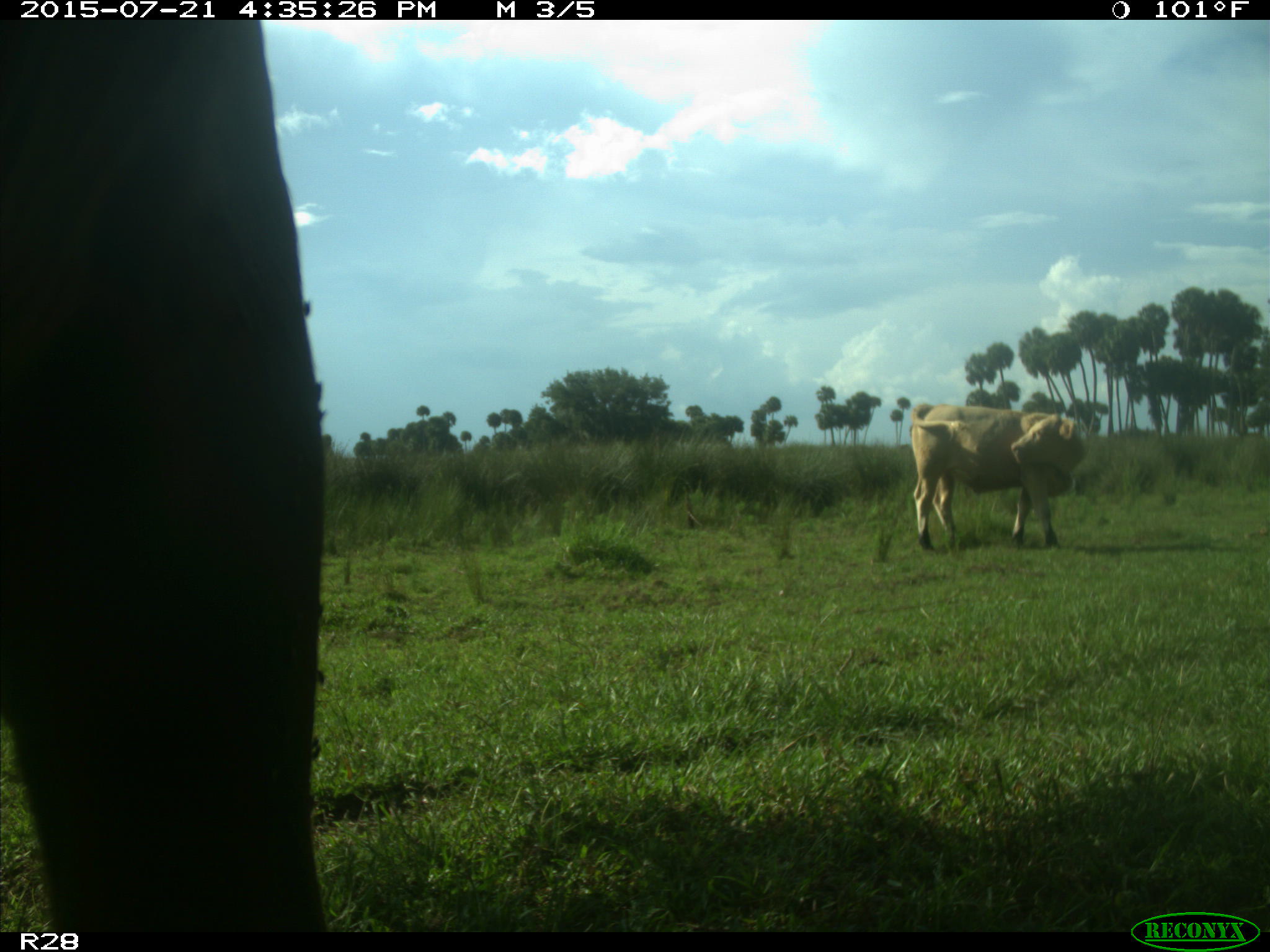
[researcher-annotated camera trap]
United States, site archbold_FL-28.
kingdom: Animalia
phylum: Chordata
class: Mammalia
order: Artiodactyla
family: Bovidae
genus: Bos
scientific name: Bos taurus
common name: domestic cow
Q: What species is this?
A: Bos taurus (domestic cow).